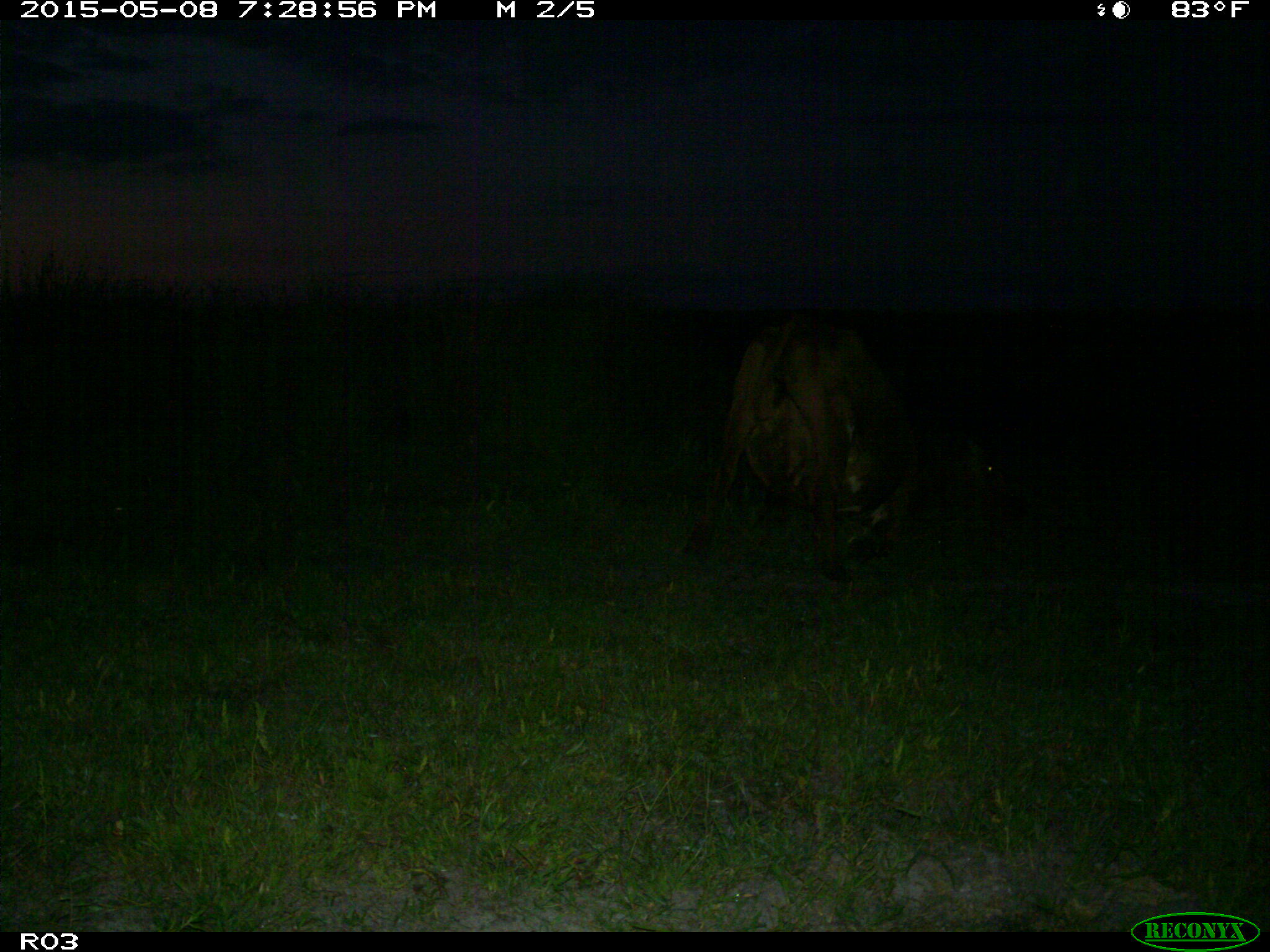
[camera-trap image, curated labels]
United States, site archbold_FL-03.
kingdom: Animalia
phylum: Chordata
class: Mammalia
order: Artiodactyla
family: Bovidae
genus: Bos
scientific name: Bos taurus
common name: domestic cow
Bos taurus (domestic cow).